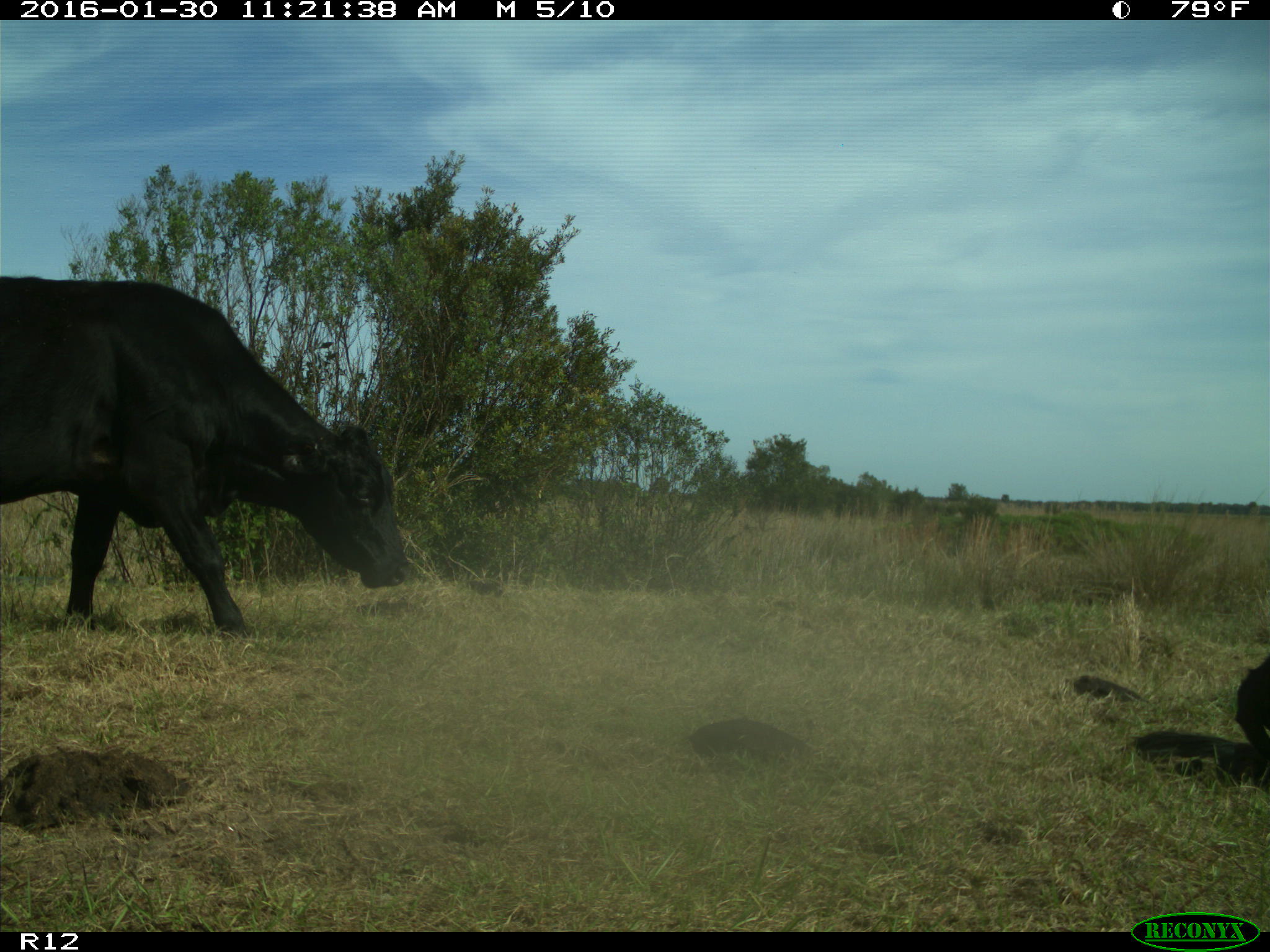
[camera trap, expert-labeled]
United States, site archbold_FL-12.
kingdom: Animalia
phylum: Chordata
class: Mammalia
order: Artiodactyla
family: Bovidae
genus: Bos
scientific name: Bos taurus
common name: domestic cow